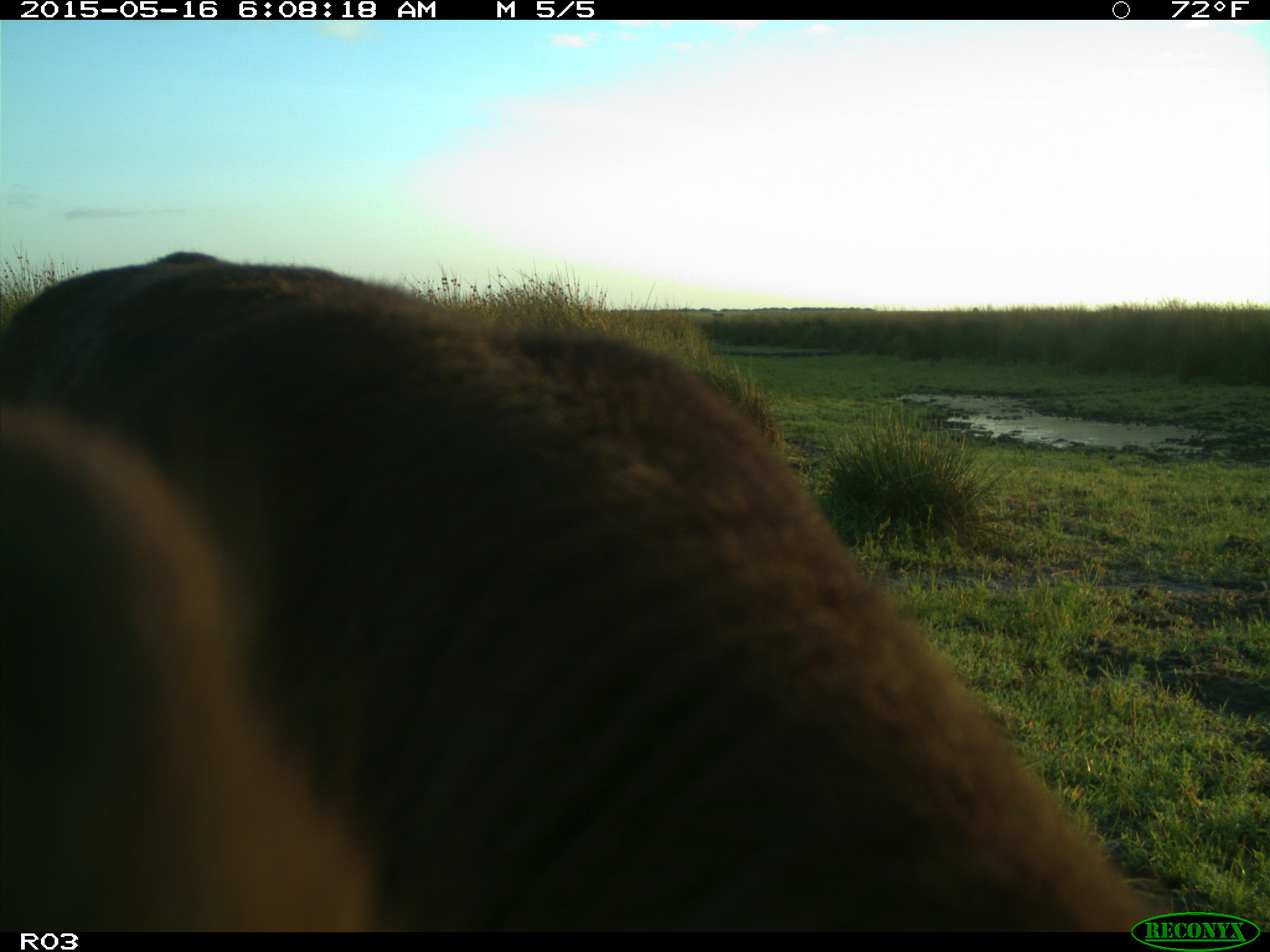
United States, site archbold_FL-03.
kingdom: Animalia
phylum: Chordata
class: Mammalia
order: Artiodactyla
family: Bovidae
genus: Bos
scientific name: Bos taurus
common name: domestic cow